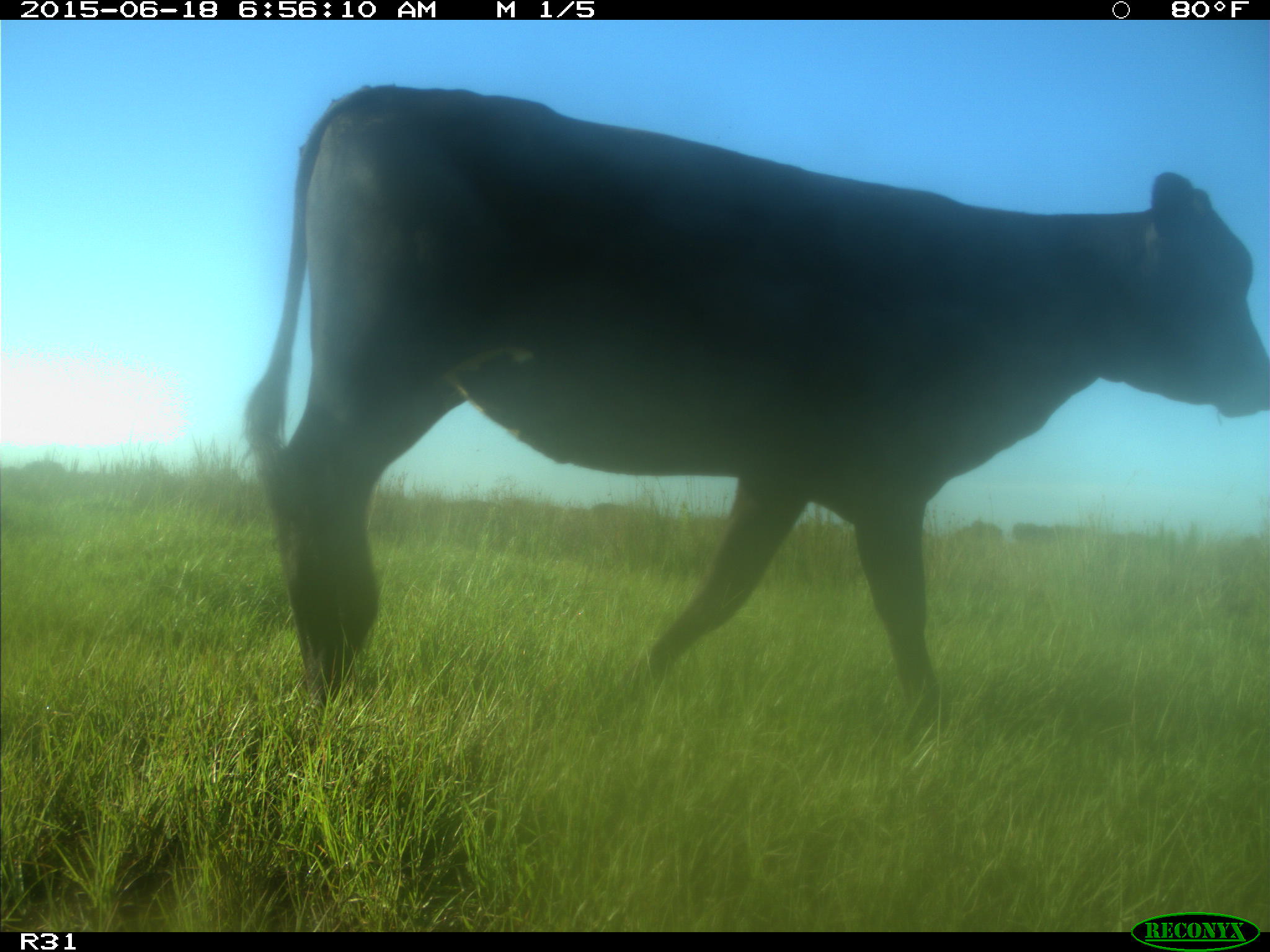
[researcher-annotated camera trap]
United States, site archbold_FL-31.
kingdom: Animalia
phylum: Chordata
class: Mammalia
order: Artiodactyla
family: Bovidae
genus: Bos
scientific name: Bos taurus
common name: domestic cow